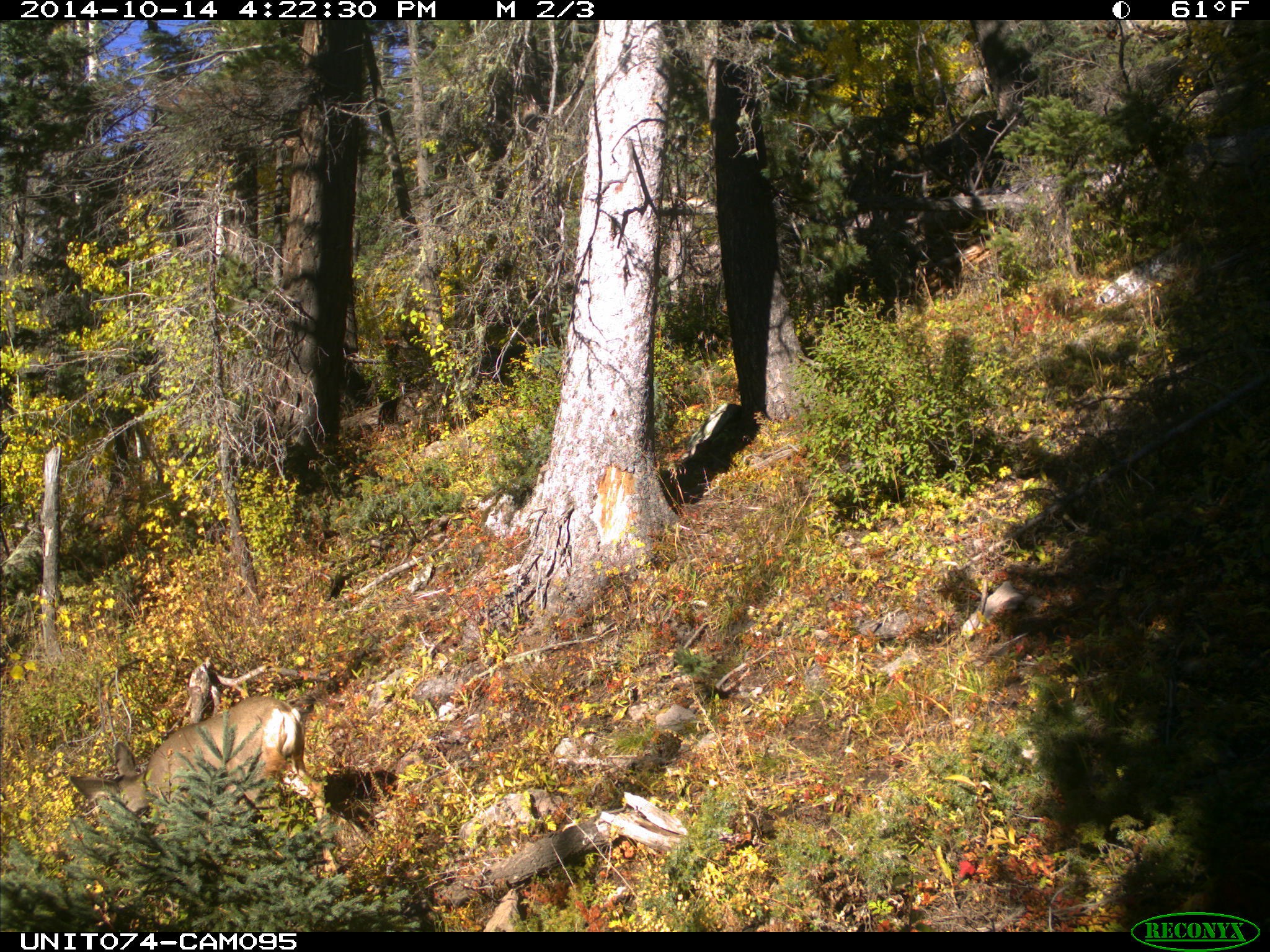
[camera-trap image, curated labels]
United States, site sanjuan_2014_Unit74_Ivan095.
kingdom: Animalia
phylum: Chordata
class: Mammalia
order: Artiodactyla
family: Cervidae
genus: Odocoileus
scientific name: Odocoileus hemionus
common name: mule deer